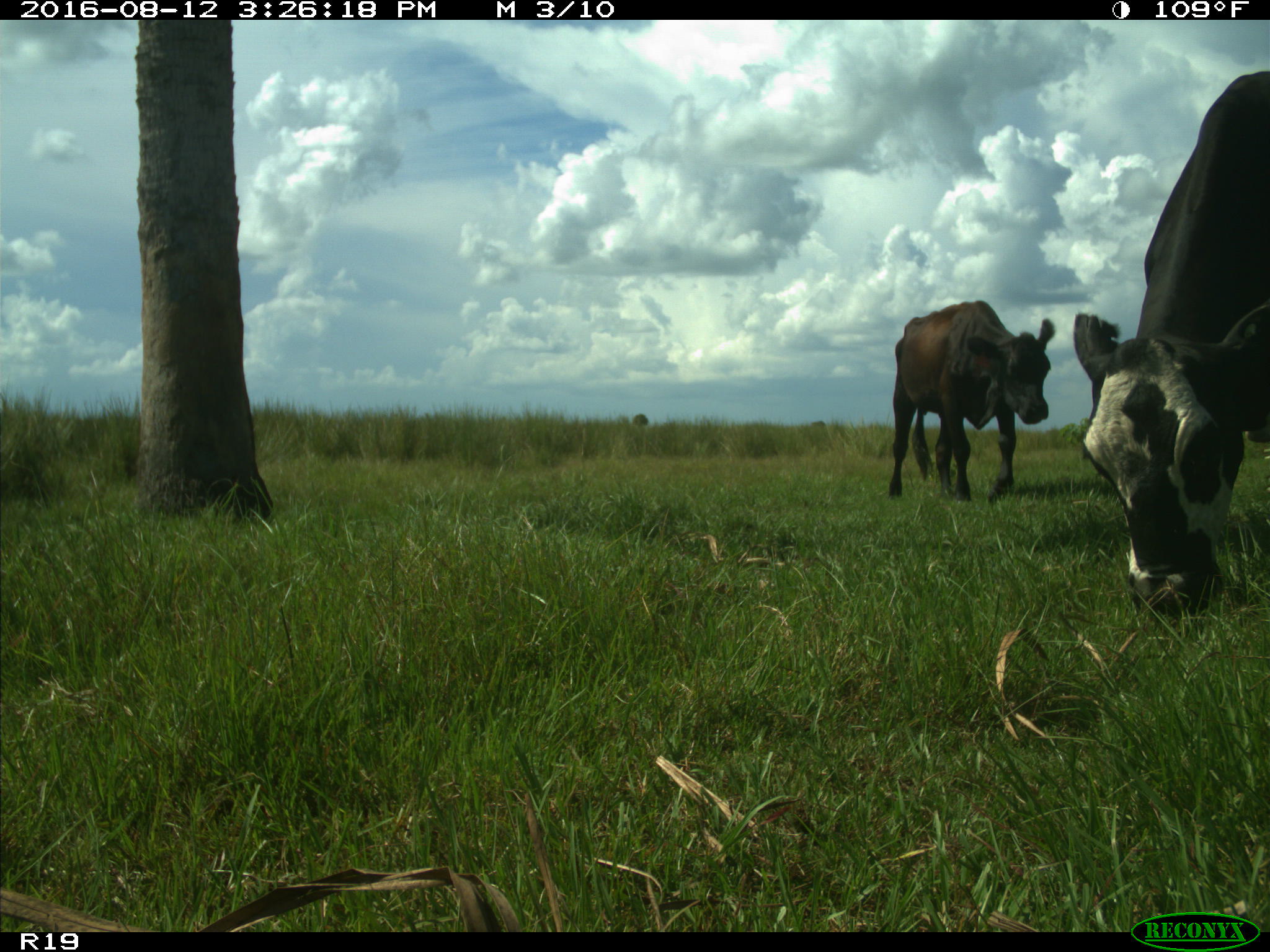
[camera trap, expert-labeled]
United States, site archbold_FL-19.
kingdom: Animalia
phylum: Chordata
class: Mammalia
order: Artiodactyla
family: Bovidae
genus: Bos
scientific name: Bos taurus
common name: domestic cow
Bos taurus (domestic cow).